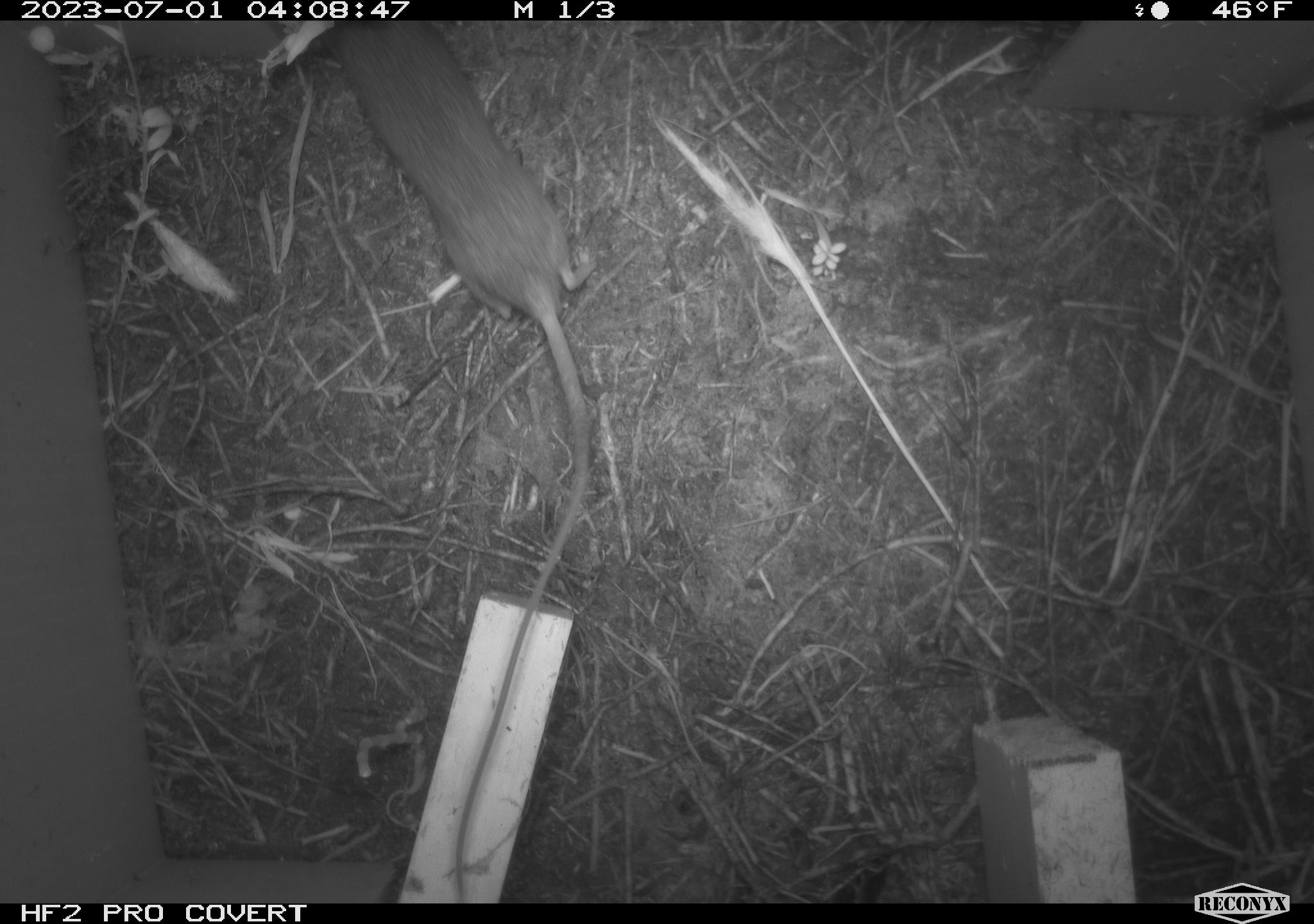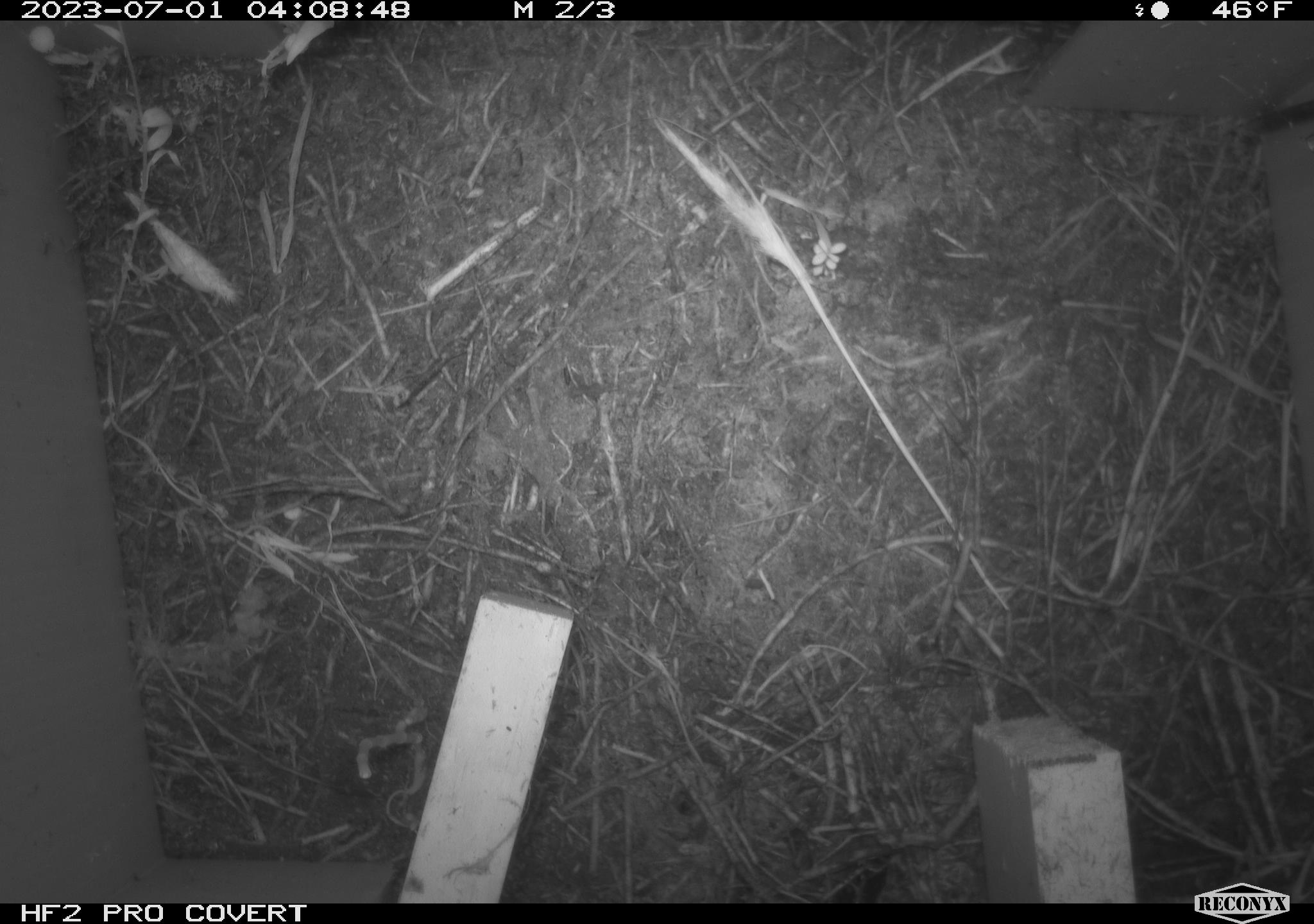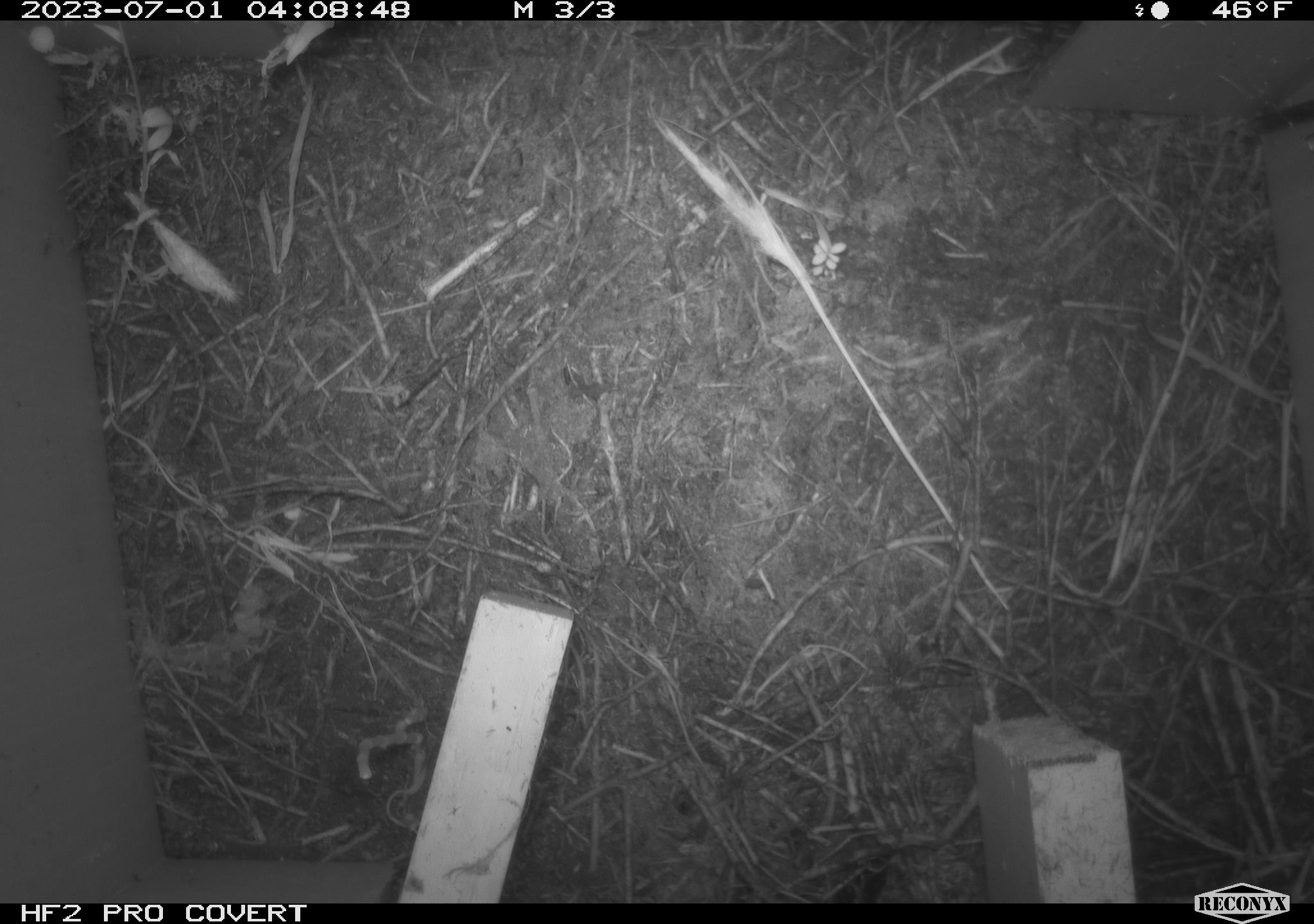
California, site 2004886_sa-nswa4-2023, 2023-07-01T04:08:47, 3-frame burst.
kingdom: Animalia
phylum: Chordata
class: Mammalia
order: Rodentia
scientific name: Rodentia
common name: mouse species